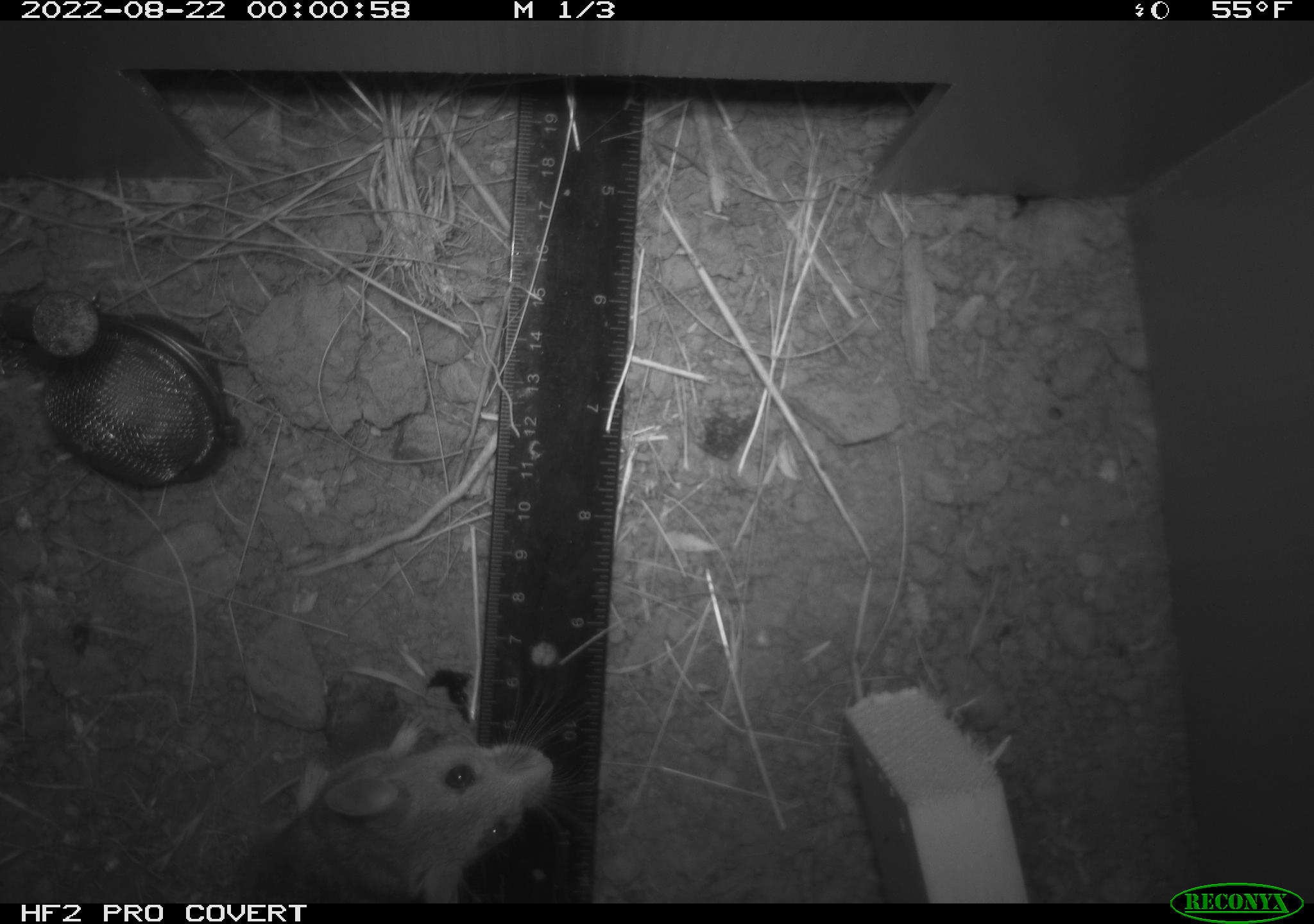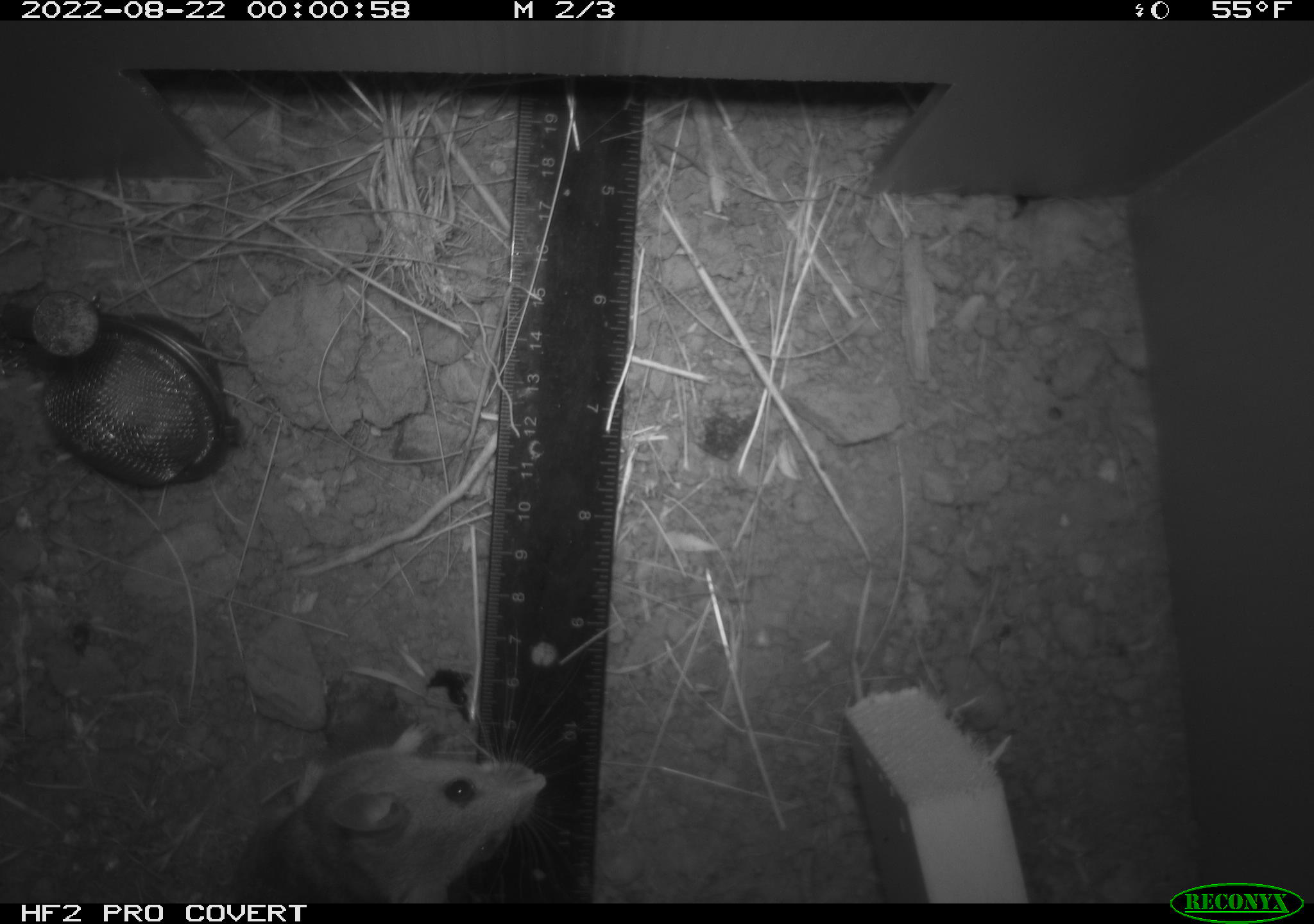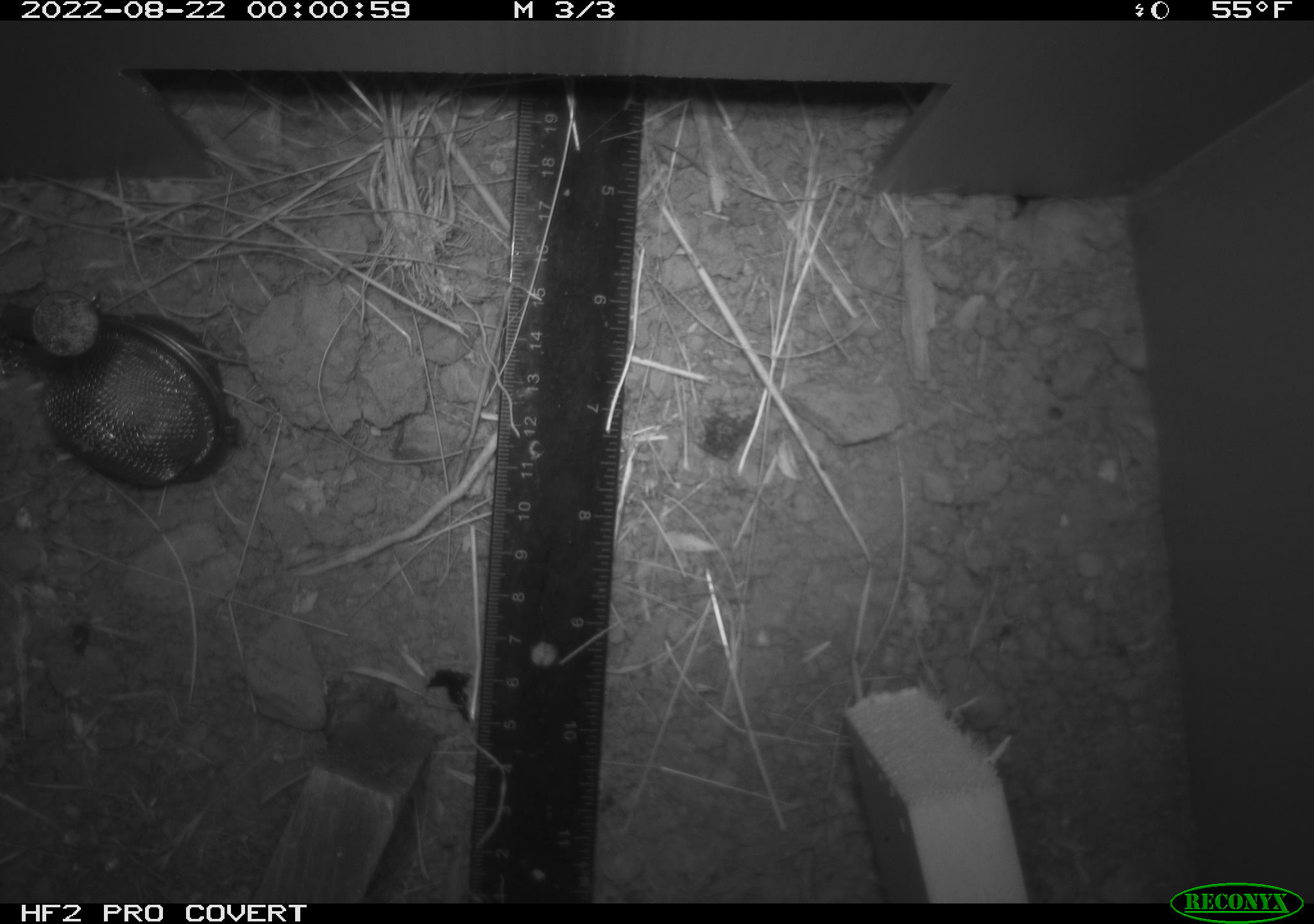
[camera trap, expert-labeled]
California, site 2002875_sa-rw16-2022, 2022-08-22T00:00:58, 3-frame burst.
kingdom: Animalia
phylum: Chordata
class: Mammalia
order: Rodentia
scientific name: Rodentia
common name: mouse species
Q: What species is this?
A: Mouse species (Rodentia).